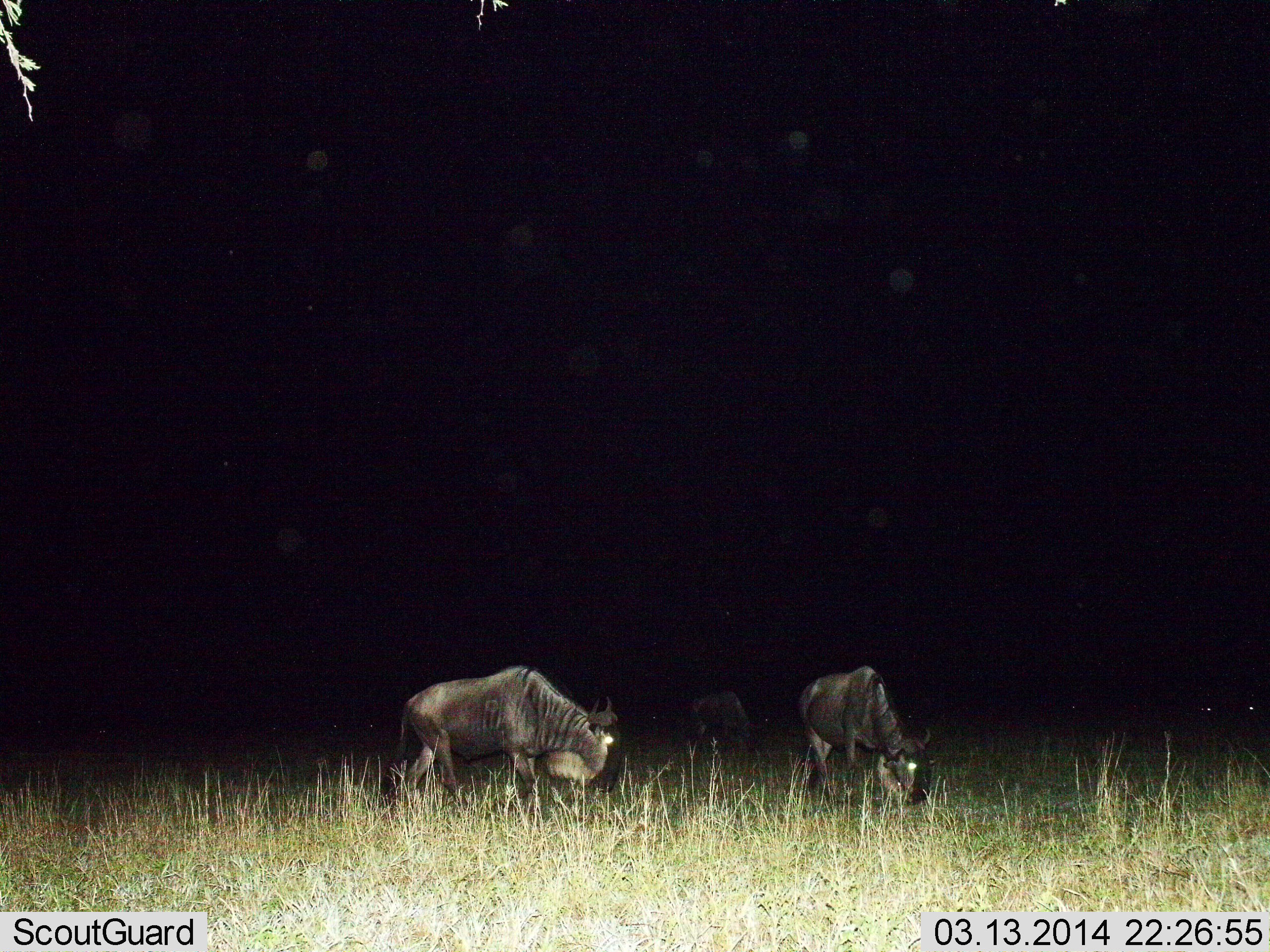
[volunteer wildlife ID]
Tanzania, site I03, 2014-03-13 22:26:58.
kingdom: Animalia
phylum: Chordata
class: Mammalia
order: Artiodactyla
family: Bovidae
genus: Connochaetes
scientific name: Connochaetes taurinus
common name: blue wildebeest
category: wildebeest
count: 3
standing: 20%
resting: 0%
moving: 0%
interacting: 0%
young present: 0%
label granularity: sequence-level